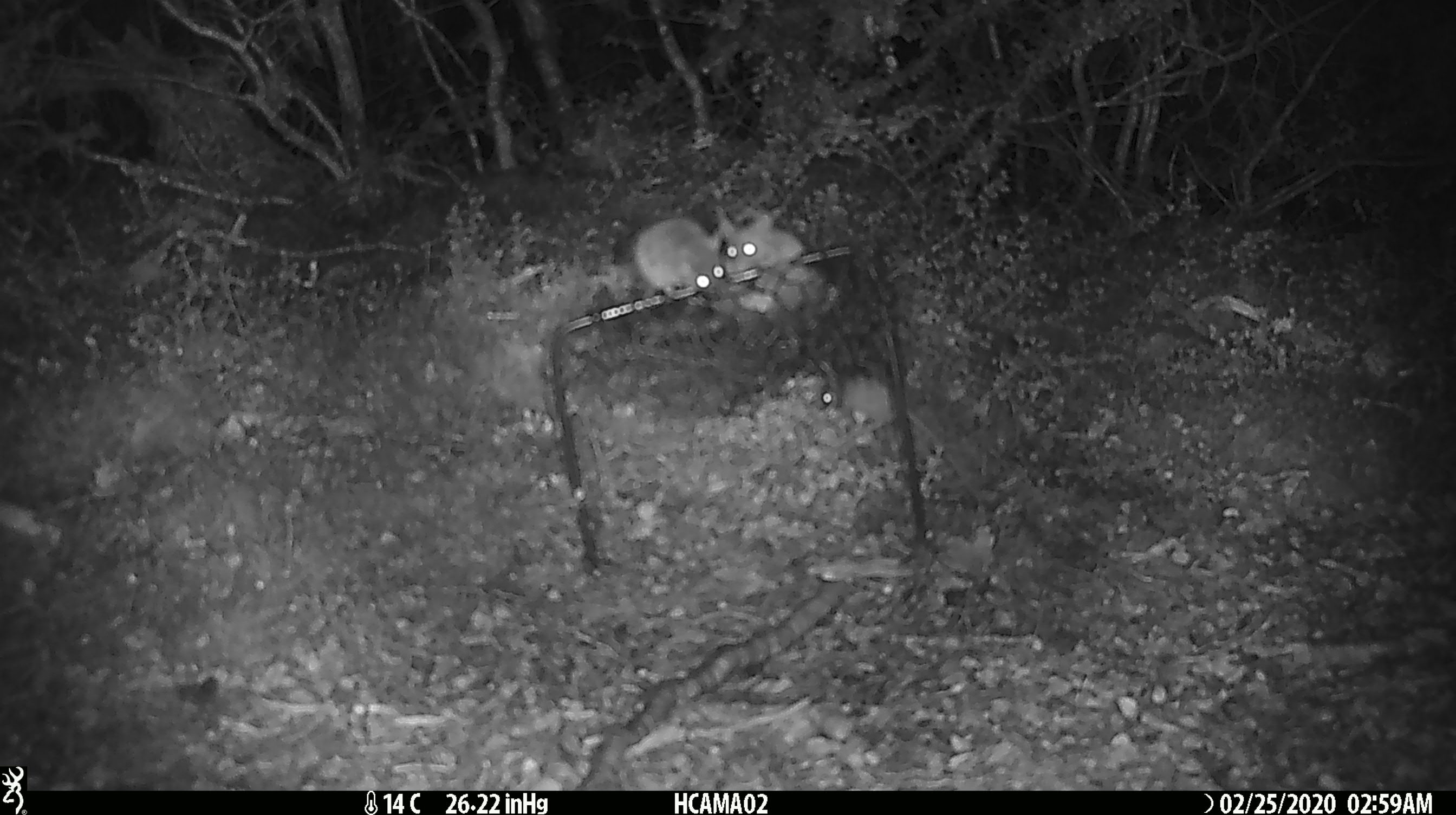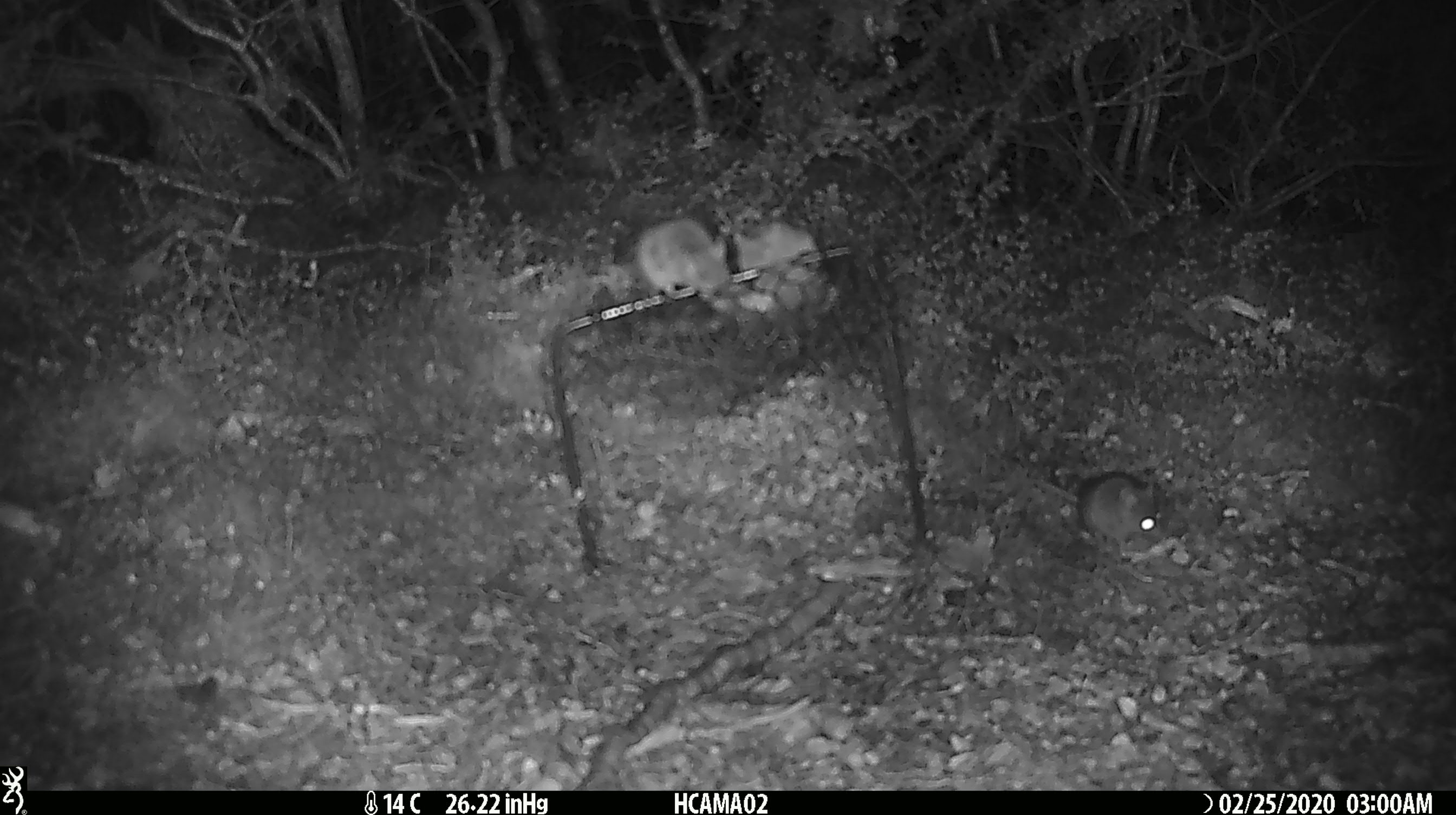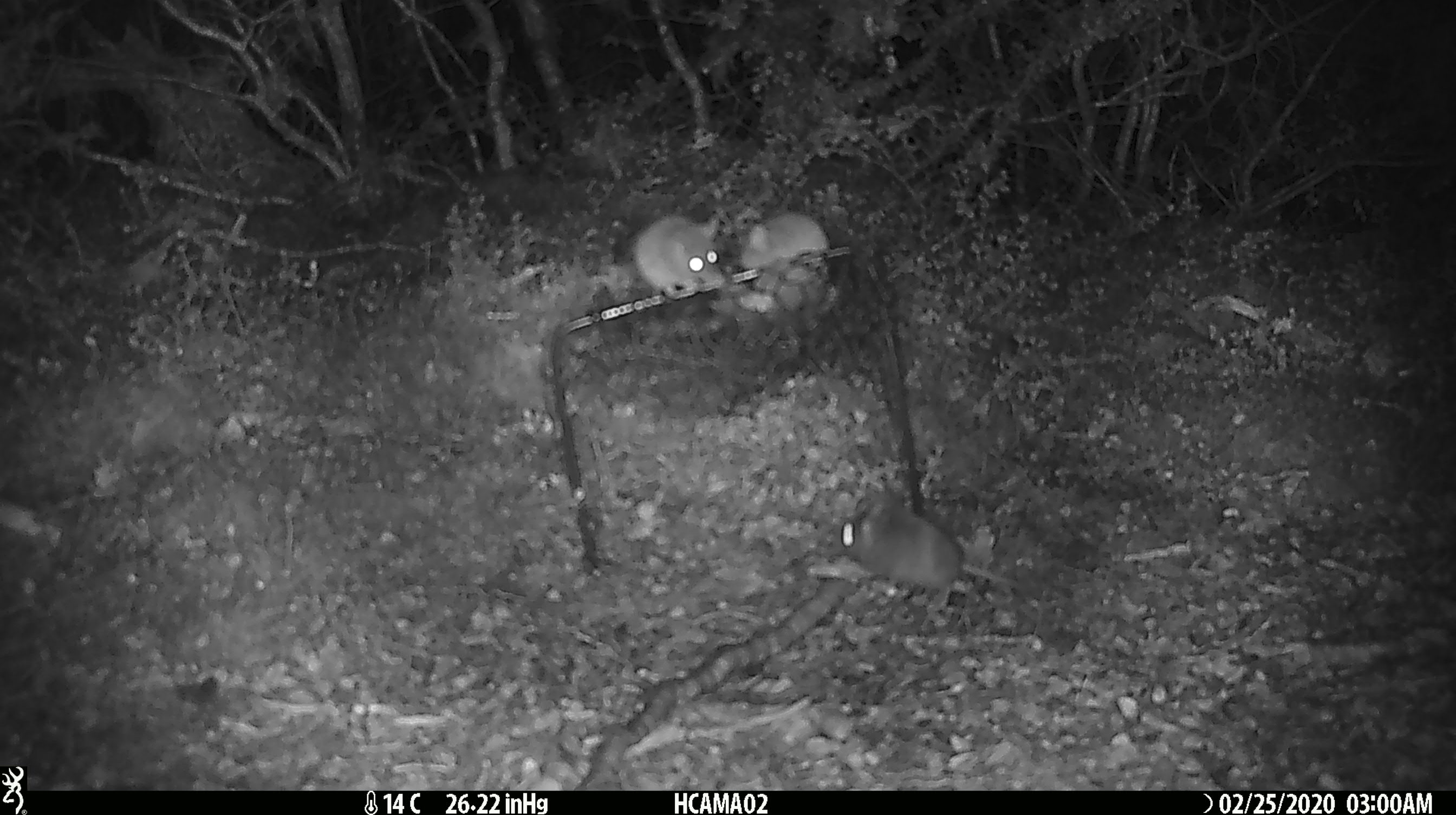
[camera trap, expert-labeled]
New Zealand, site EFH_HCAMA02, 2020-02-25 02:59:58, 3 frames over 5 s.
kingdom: Animalia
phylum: Chordata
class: Mammalia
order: Rodentia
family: Muridae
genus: Mus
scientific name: Mus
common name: mouse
Mouse (Mus).